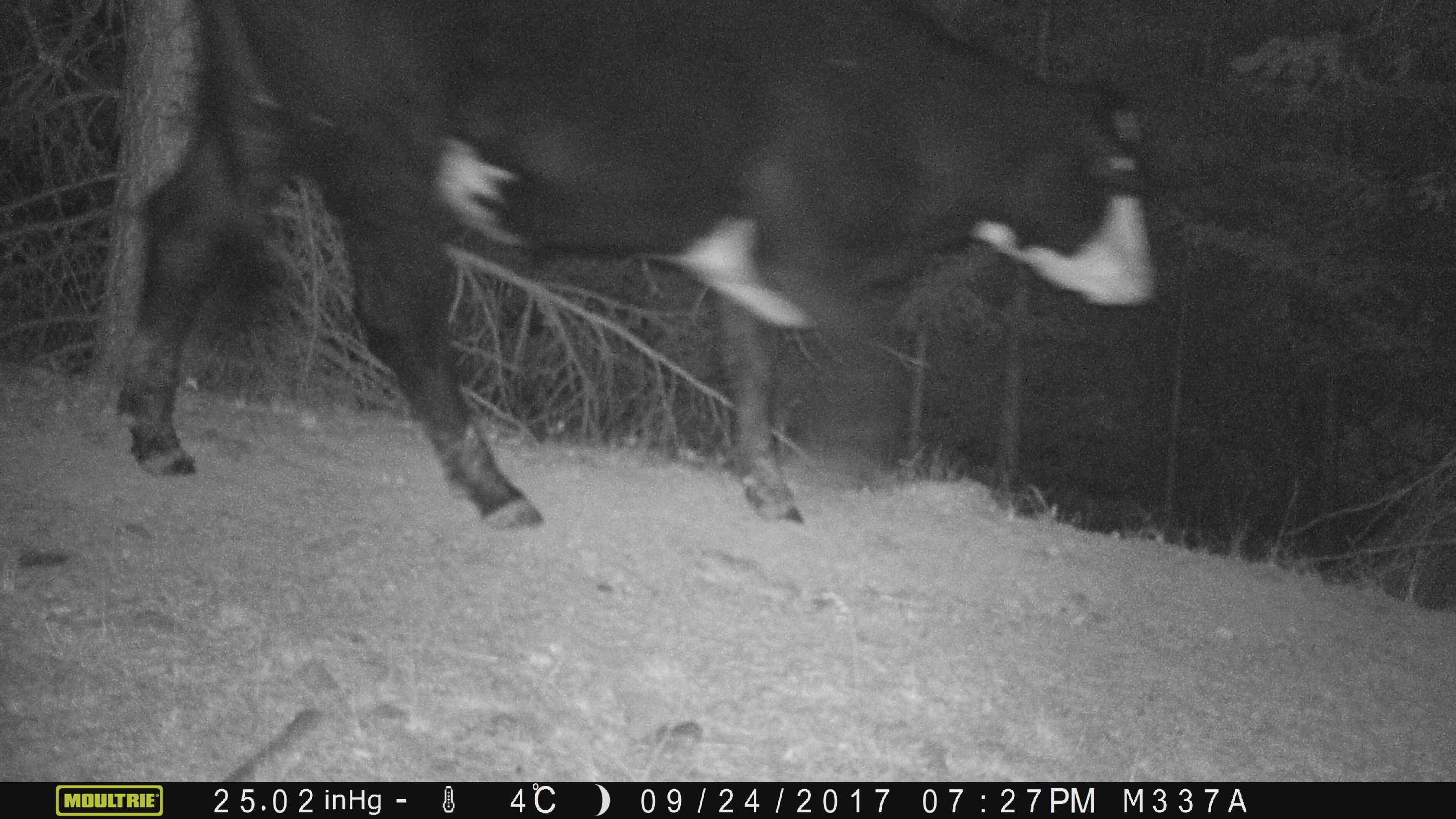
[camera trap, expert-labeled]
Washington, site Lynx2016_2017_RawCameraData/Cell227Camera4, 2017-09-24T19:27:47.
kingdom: Animalia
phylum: Chordata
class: Mammalia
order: Artiodactyla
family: Bovidae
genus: Bos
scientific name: Bos taurus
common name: domestic cattle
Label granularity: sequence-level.